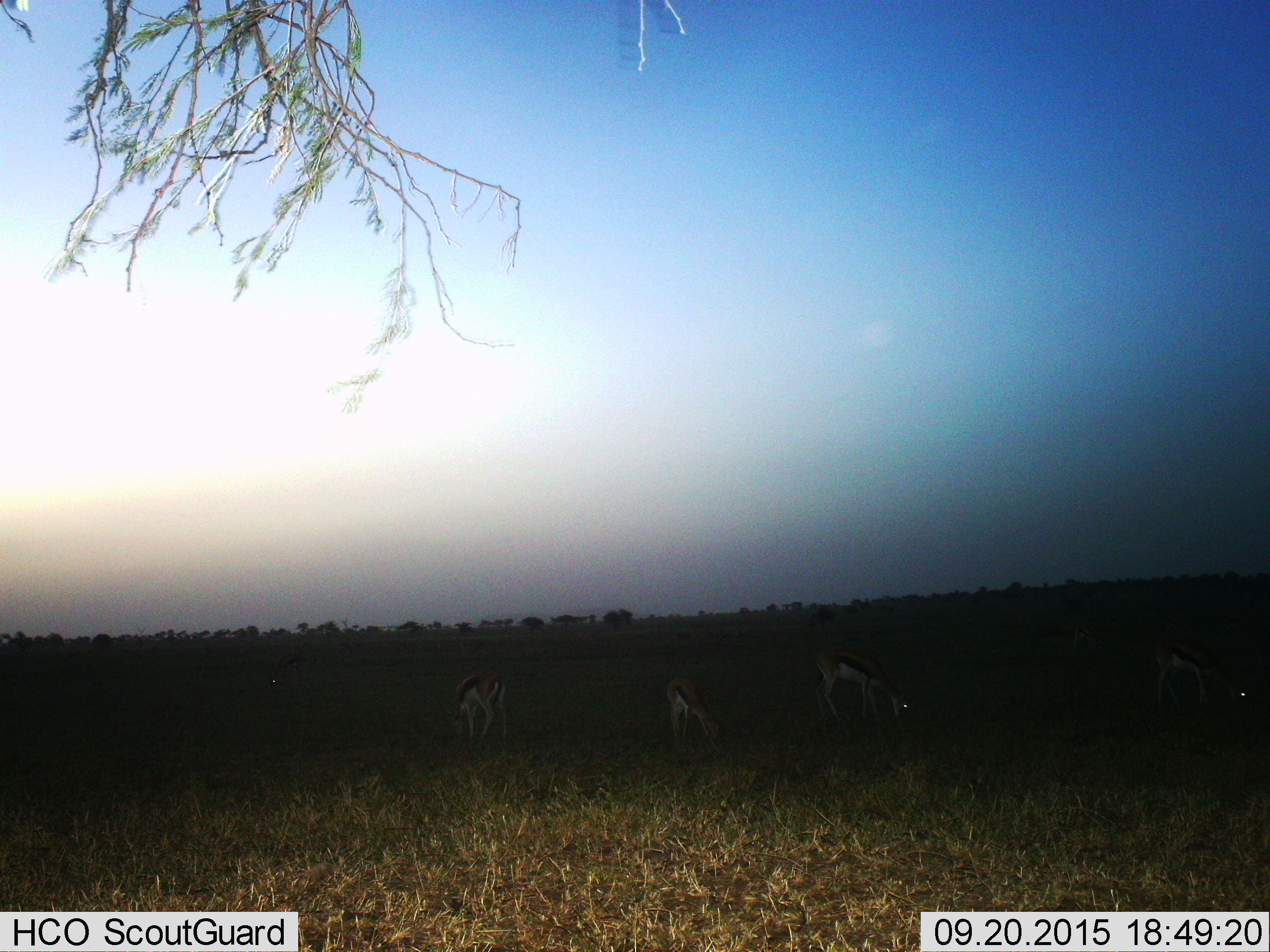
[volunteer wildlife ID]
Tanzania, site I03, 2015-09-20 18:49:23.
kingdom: Animalia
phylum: Chordata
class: Mammalia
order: Artiodactyla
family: Bovidae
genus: Eudorcas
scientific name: Eudorcas thomsonii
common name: thomson's gazelle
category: gazellethomsons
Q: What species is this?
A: Gazellethomsons (thomson's gazelle) (Eudorcas thomsonii).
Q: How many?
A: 5.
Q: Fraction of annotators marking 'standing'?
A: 40%.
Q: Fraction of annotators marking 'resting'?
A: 10%.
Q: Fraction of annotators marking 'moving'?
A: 10%.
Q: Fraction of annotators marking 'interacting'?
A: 0%.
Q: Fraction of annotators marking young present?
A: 20%.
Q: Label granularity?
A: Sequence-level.